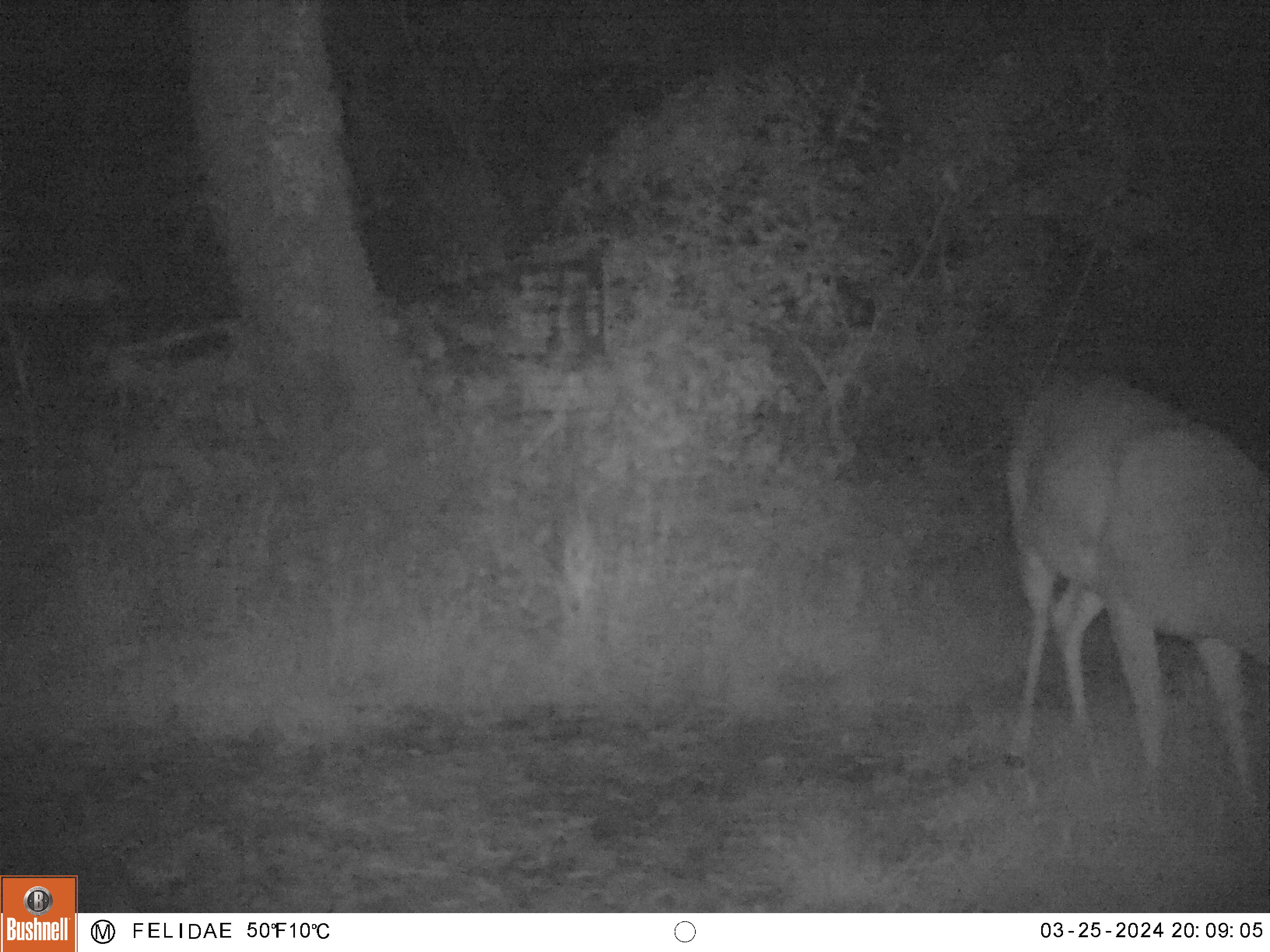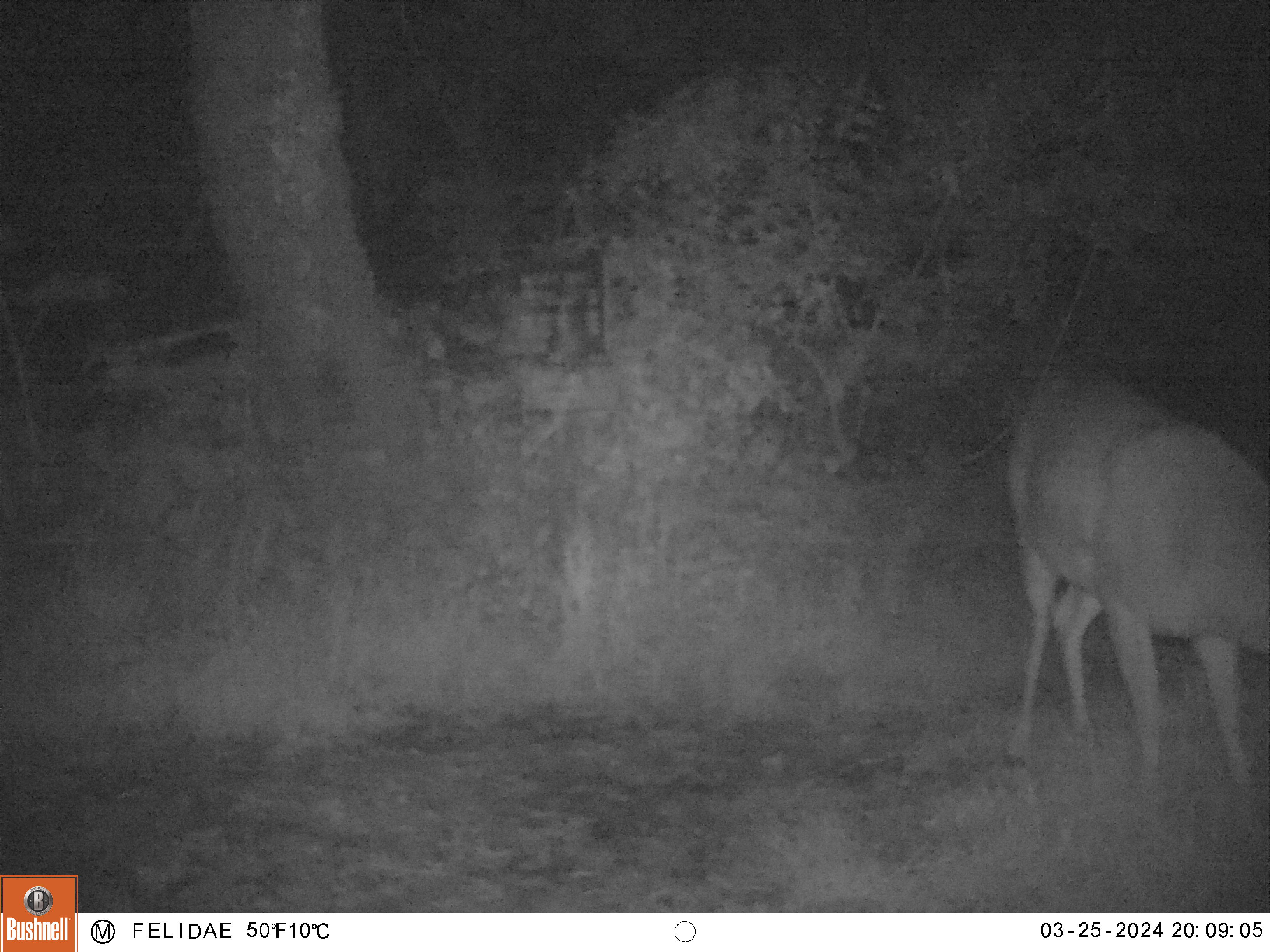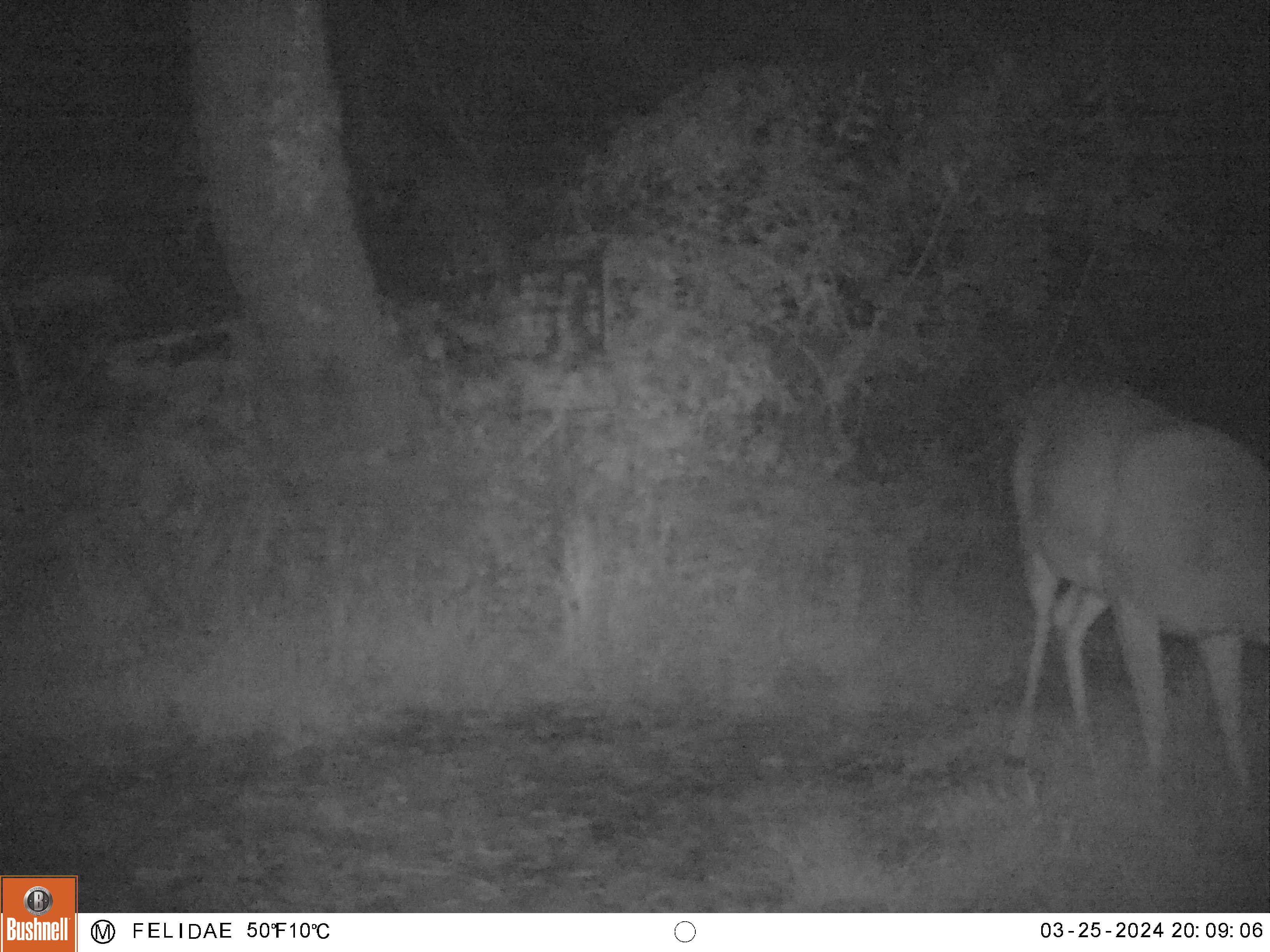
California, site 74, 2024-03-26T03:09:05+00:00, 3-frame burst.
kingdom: Animalia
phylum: Chordata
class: Mammalia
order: Artiodactyla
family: Cervidae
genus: Odocoileus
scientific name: Odocoileus hemionus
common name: mule deer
Mule deer (Odocoileus hemionus).